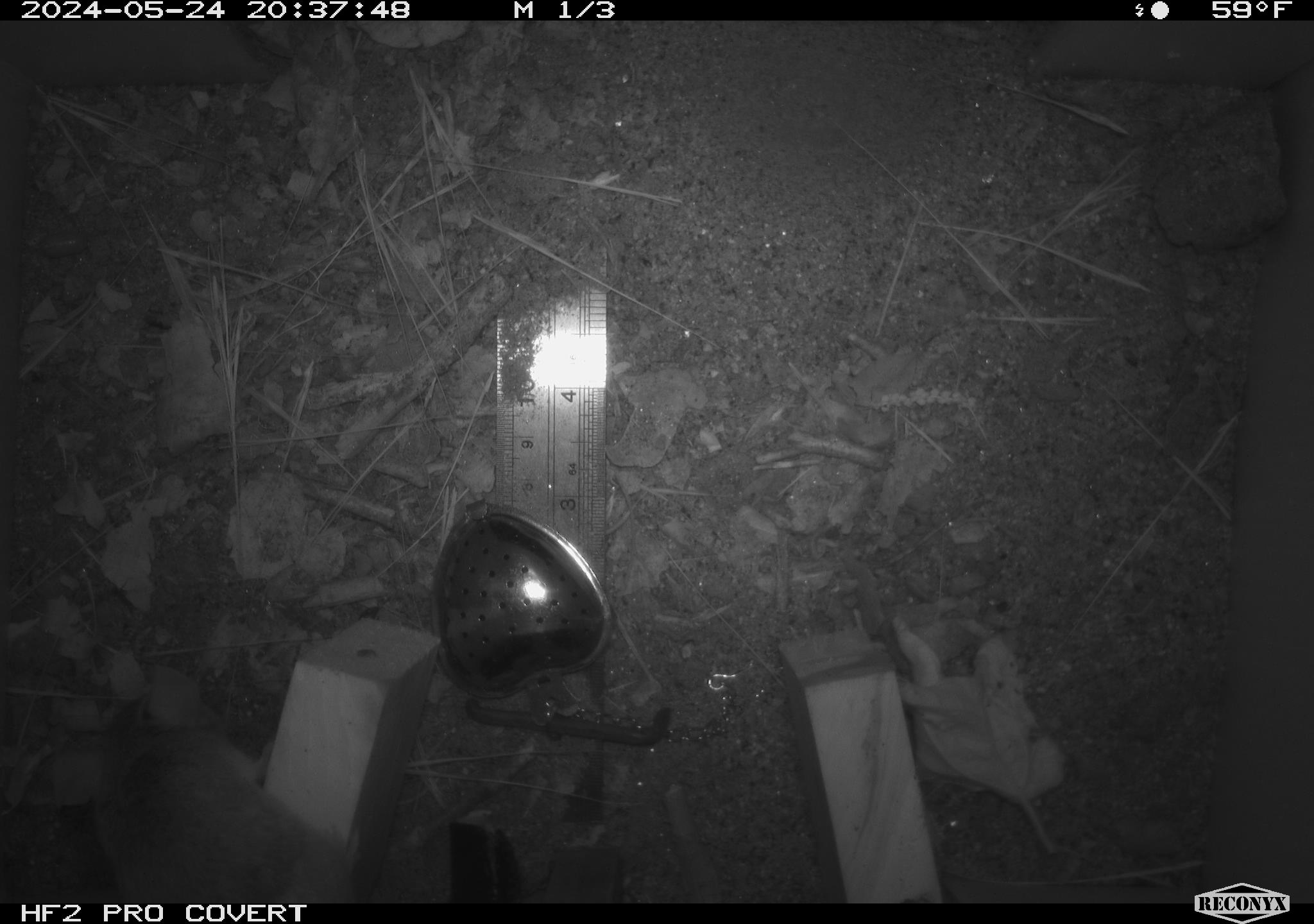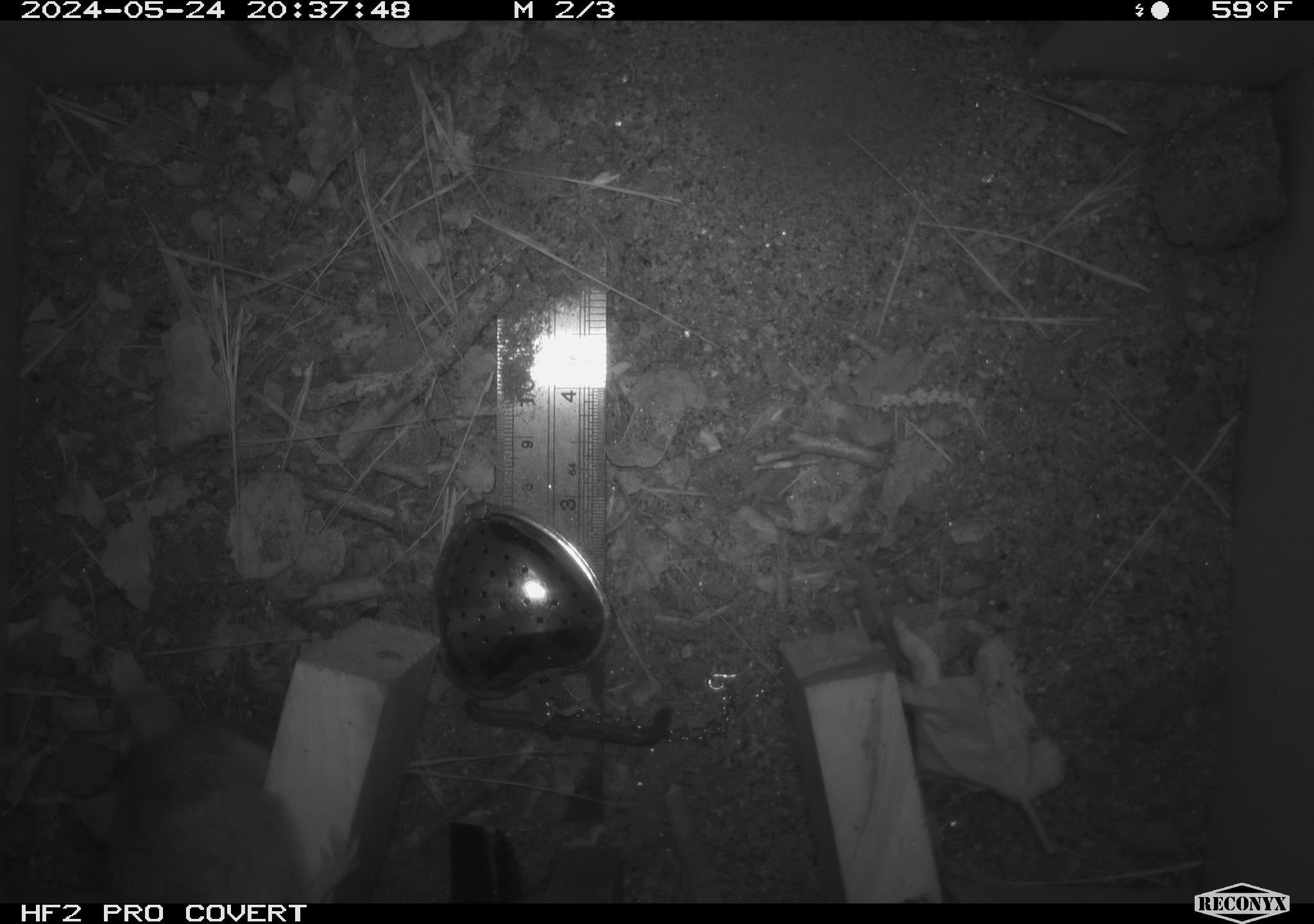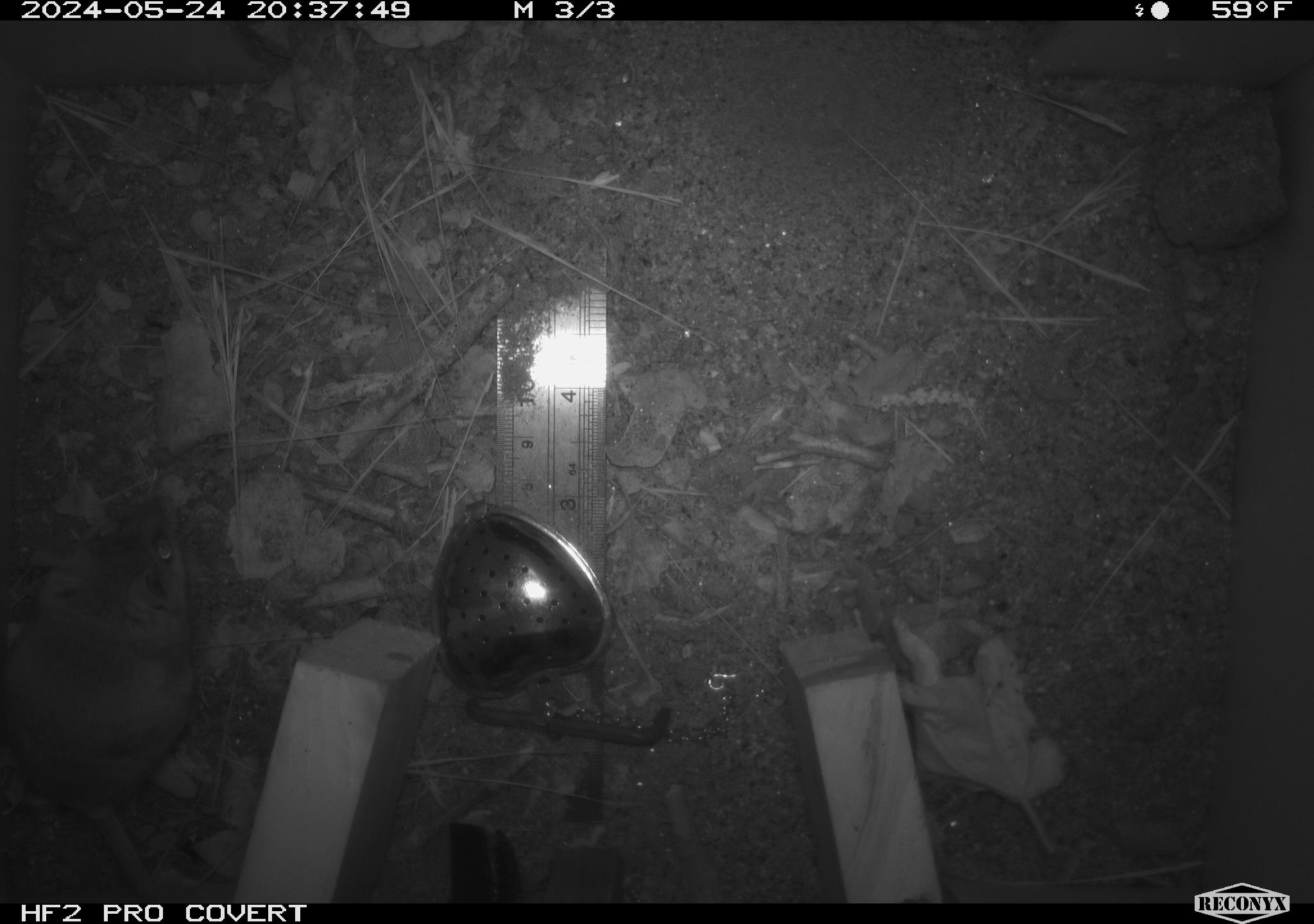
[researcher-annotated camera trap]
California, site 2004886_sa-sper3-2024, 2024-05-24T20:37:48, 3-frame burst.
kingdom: Animalia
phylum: Chordata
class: Mammalia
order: Rodentia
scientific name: Rodentia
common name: mouse species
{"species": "mouse species (Rodentia)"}